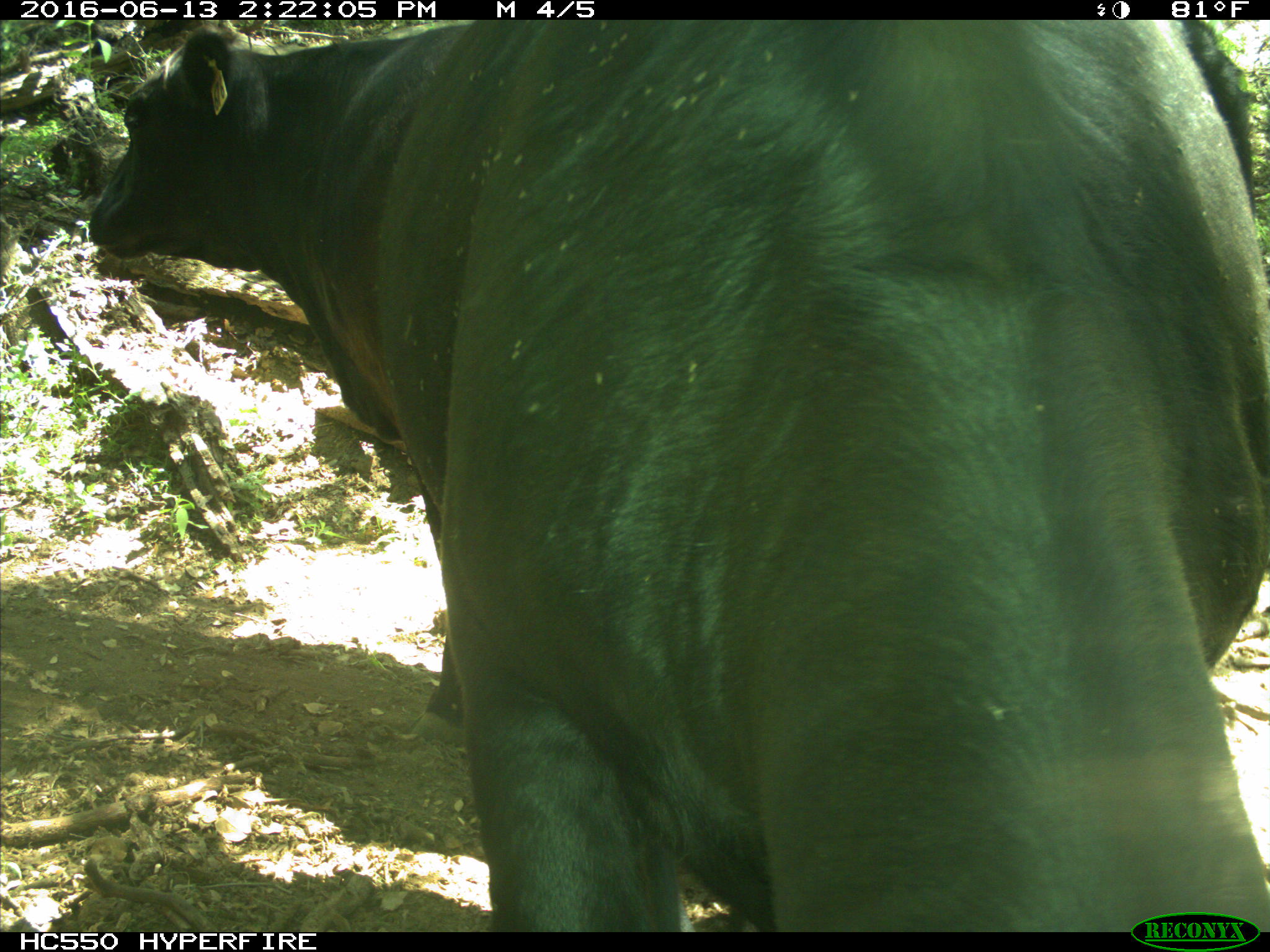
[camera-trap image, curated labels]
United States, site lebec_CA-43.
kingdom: Animalia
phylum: Chordata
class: Mammalia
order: Artiodactyla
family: Bovidae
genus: Bos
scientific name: Bos taurus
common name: domestic cow